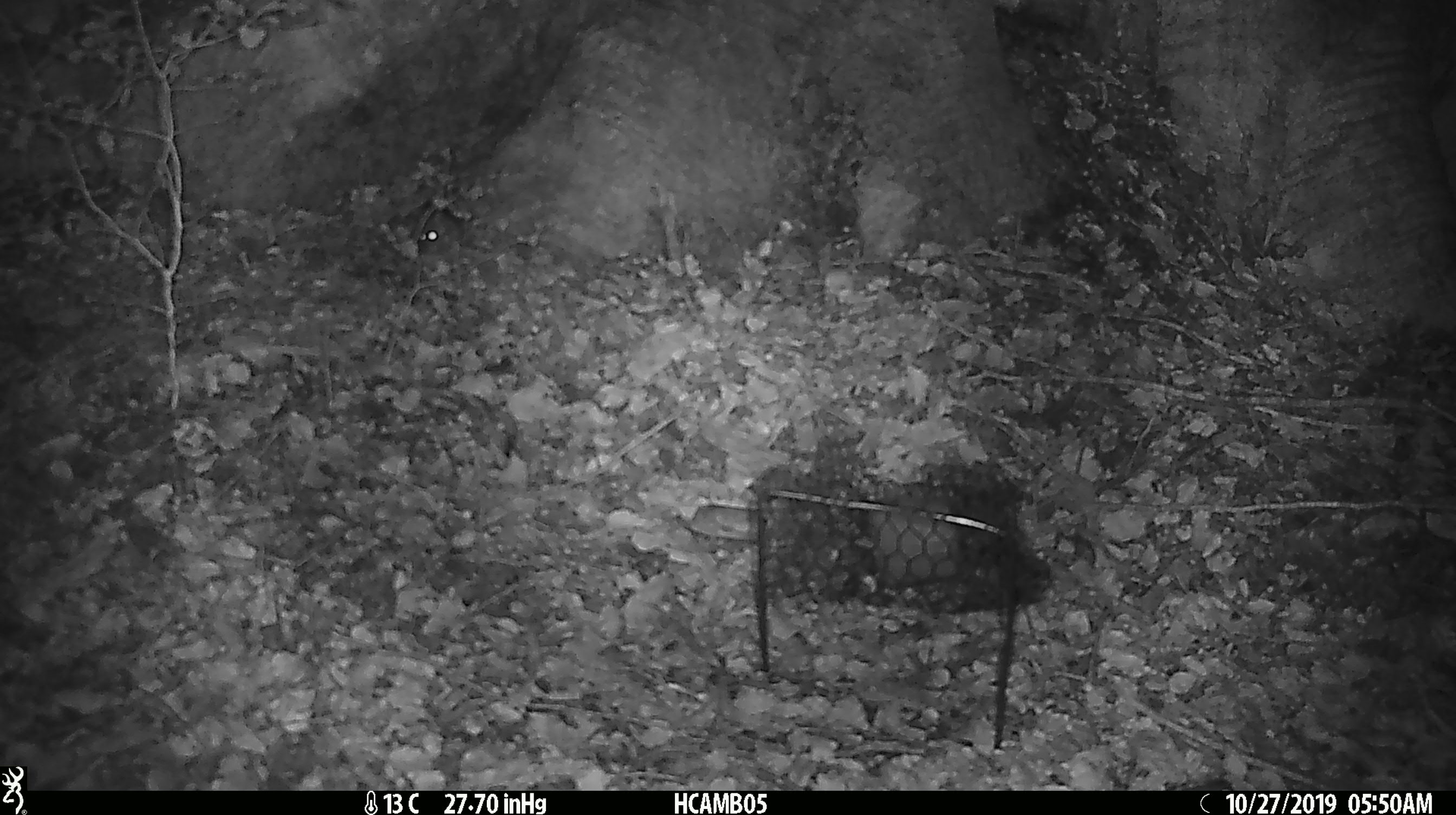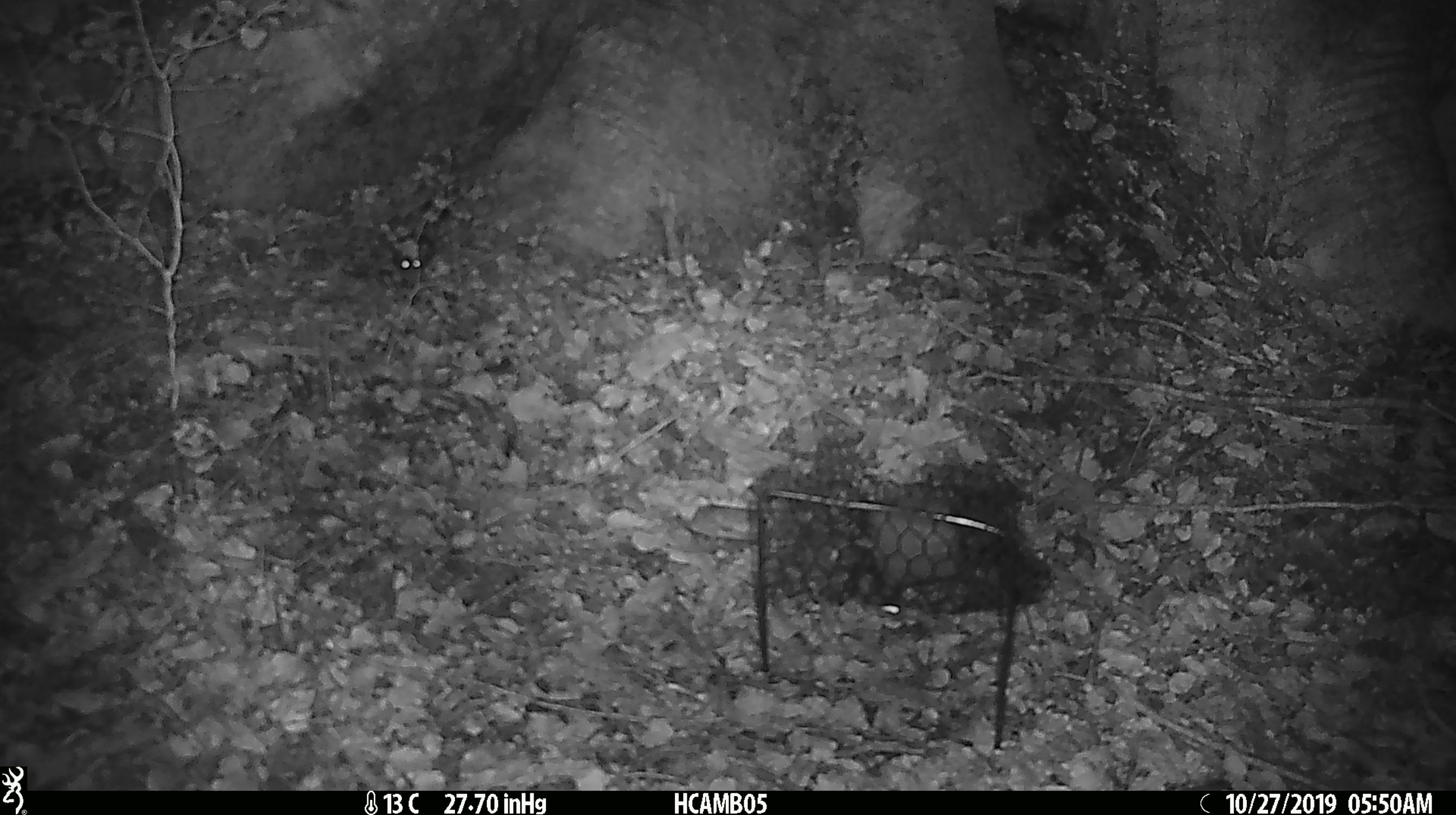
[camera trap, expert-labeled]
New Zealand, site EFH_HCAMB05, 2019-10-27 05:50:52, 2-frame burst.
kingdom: Animalia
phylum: Chordata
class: Mammalia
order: Rodentia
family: Muridae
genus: Mus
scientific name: Mus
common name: mouse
Mouse (Mus).